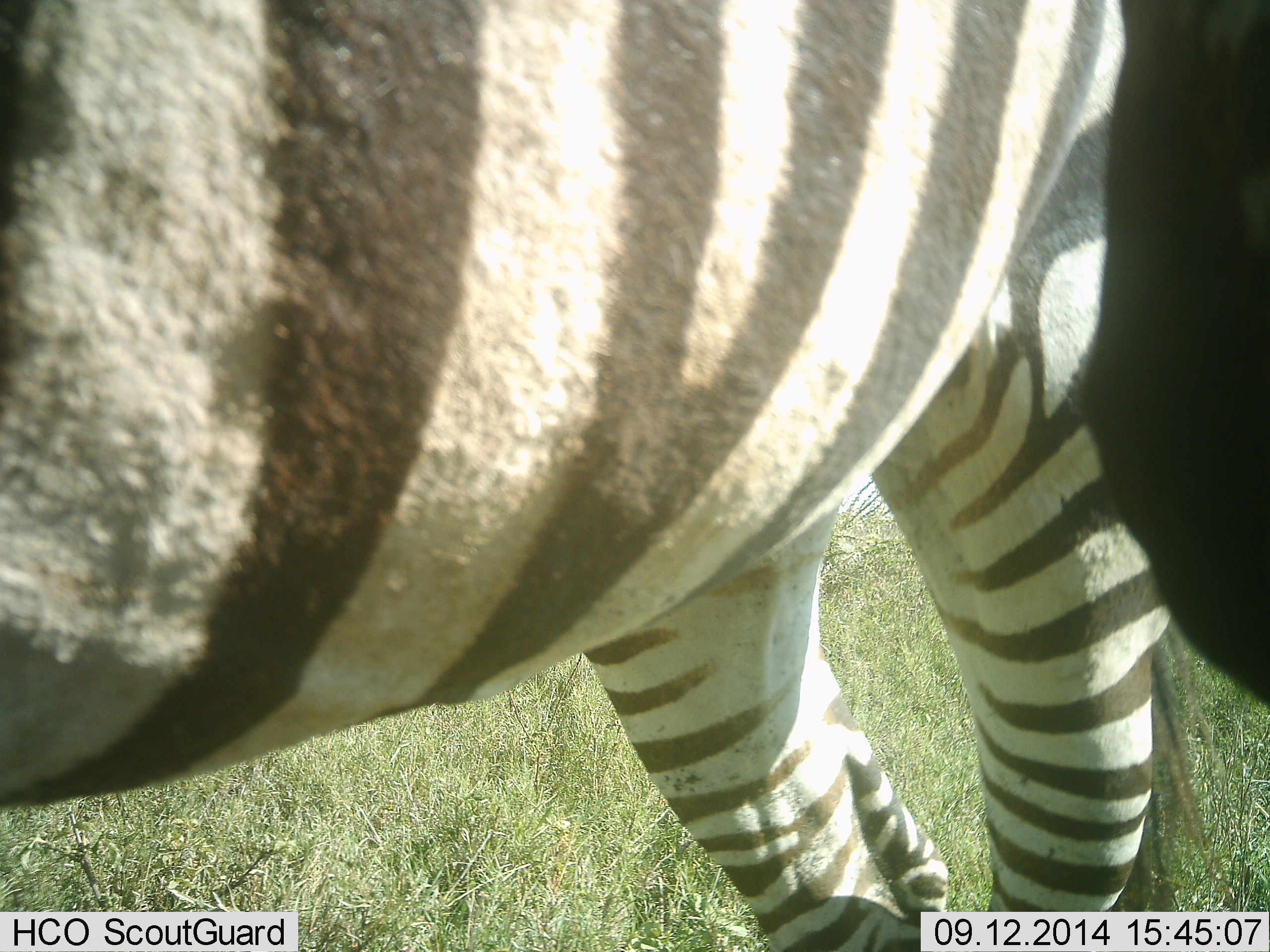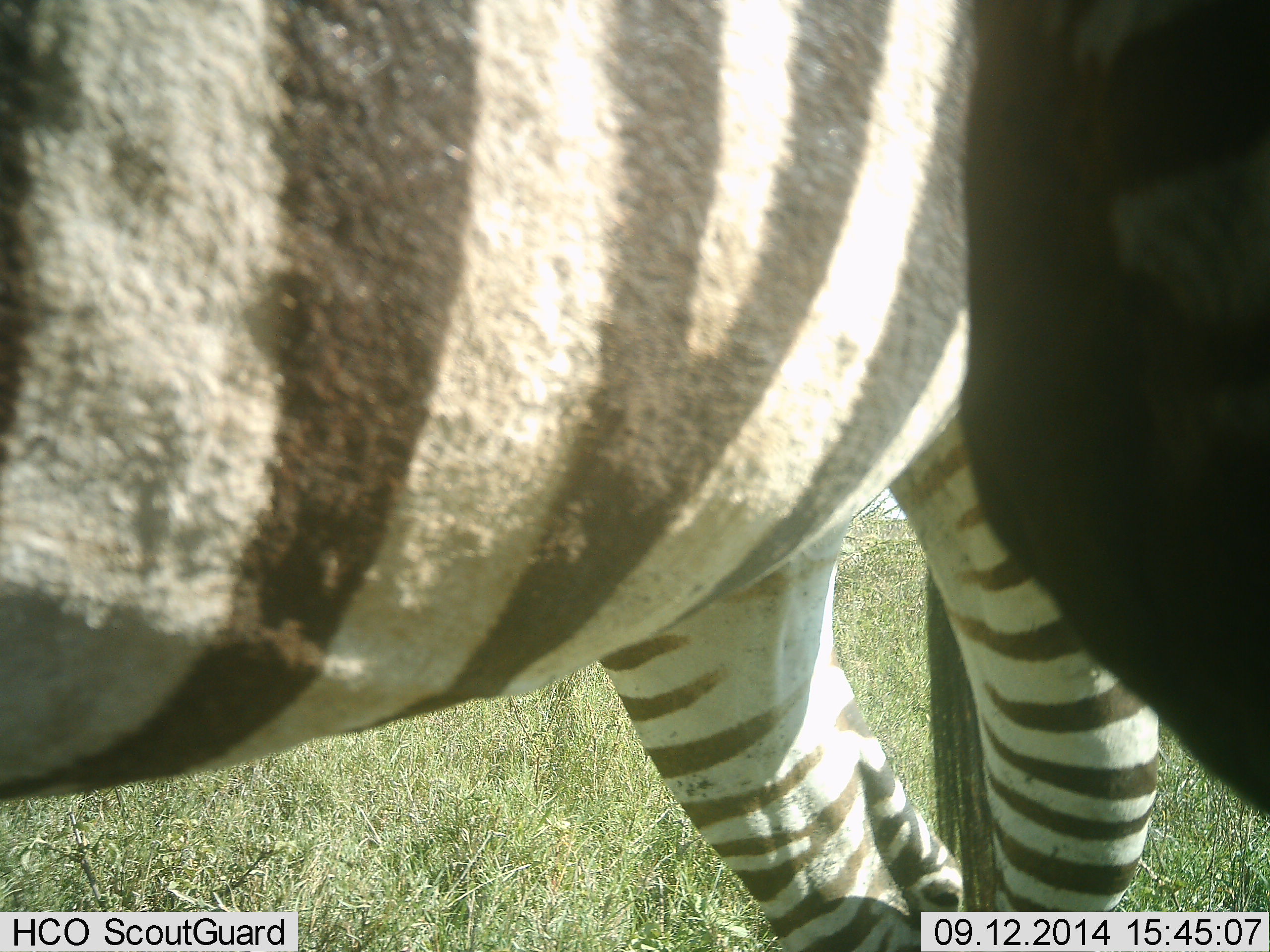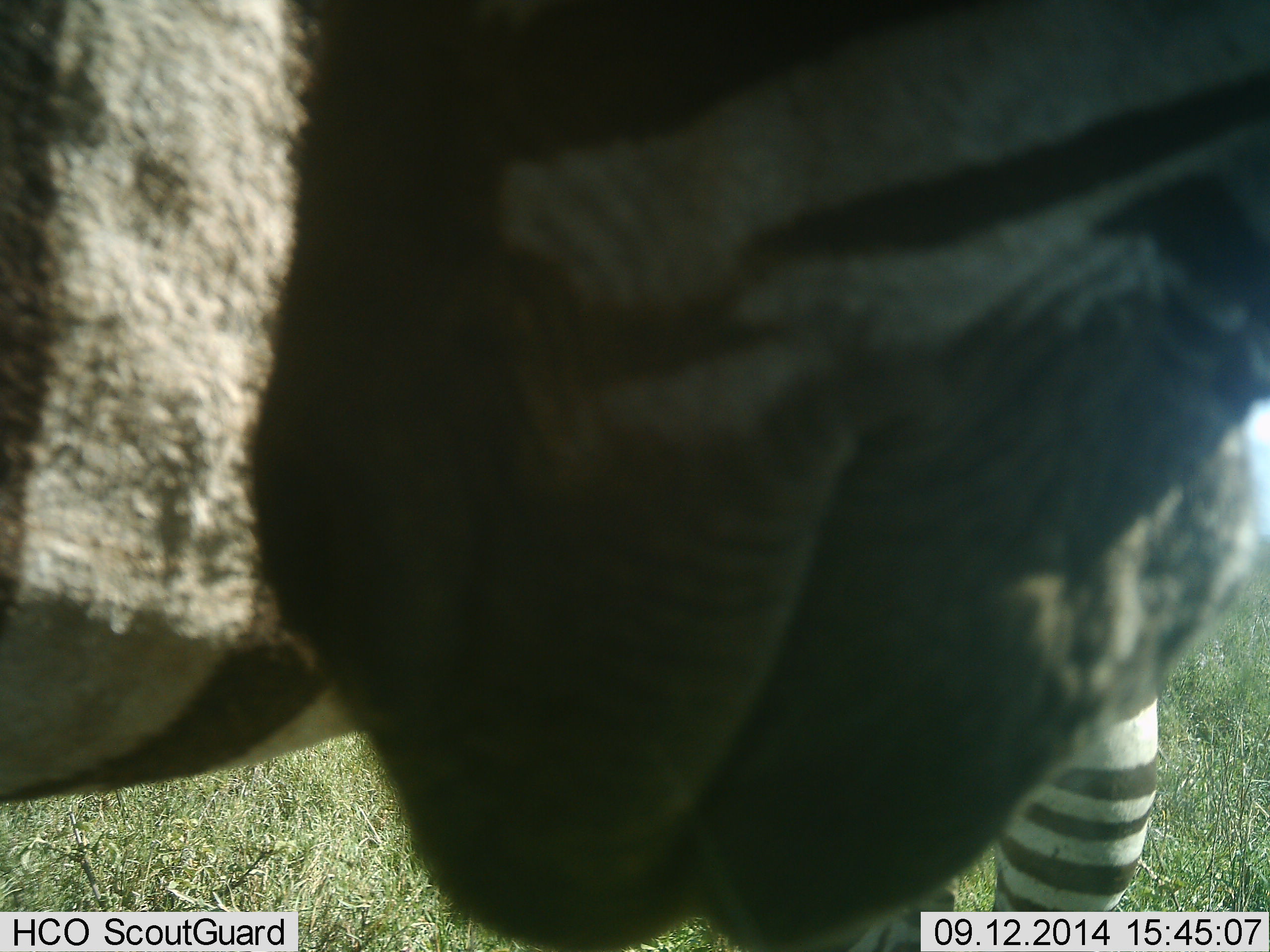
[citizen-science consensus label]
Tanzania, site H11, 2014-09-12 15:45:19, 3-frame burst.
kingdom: Animalia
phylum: Chordata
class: Mammalia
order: Perissodactyla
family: Equidae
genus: Equus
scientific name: Equus quagga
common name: plains zebra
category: zebra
Zebra (plains zebra) (Equus quagga), count 2. Behavior (volunteer vote fractions): standing 100%, resting 0%, moving 0%, interacting 10%. Young present (vote fraction): 0%. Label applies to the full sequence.